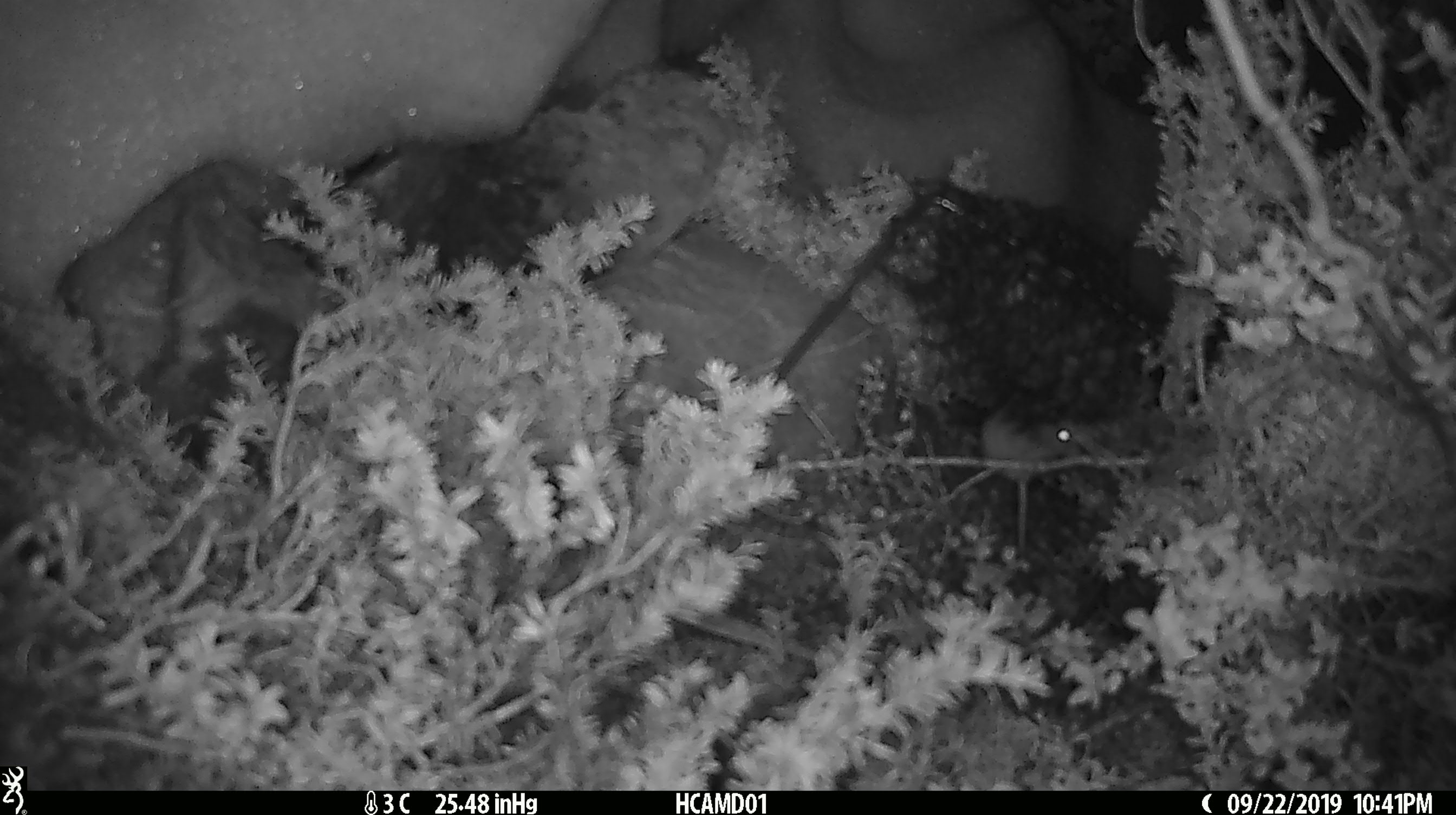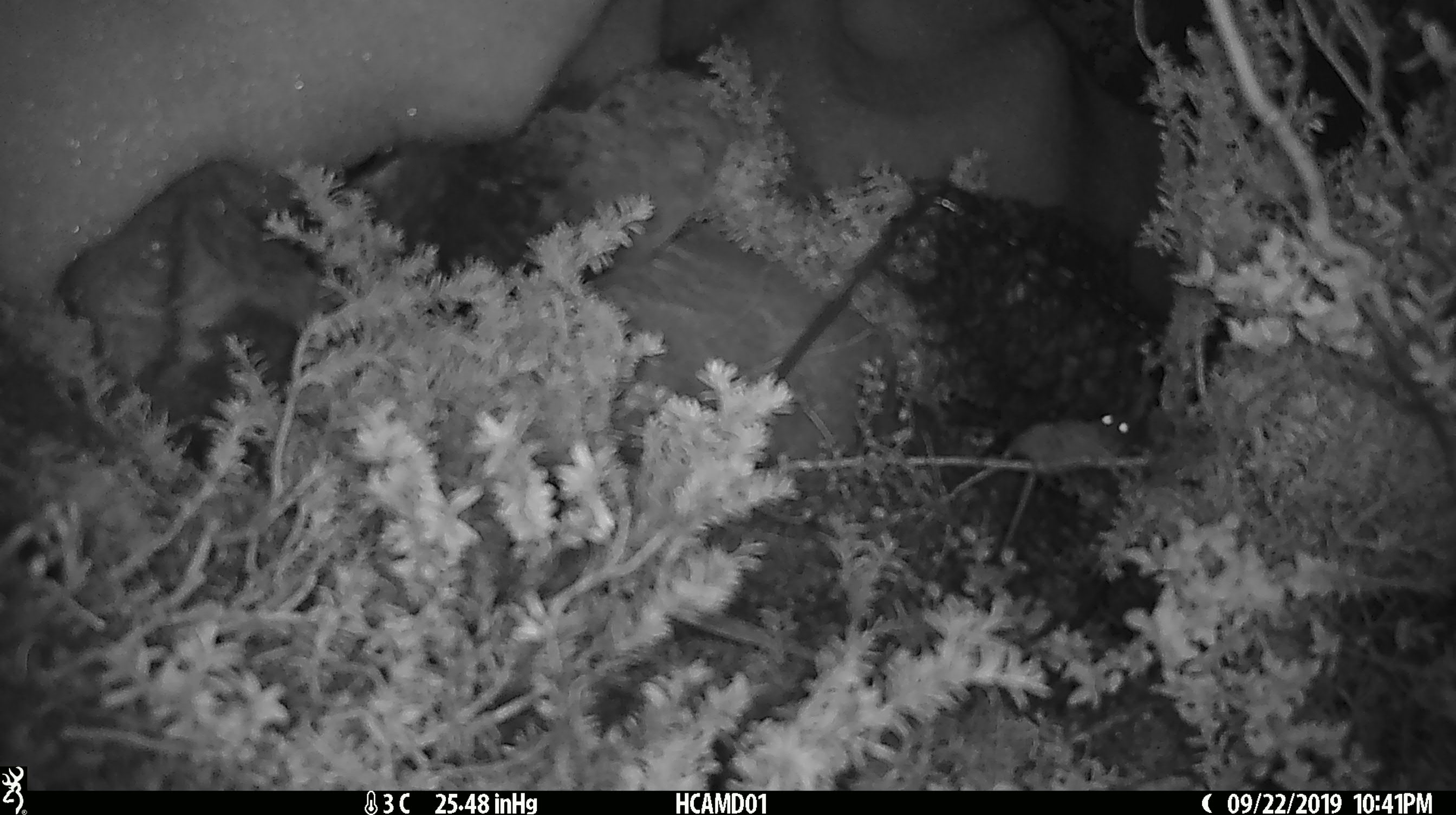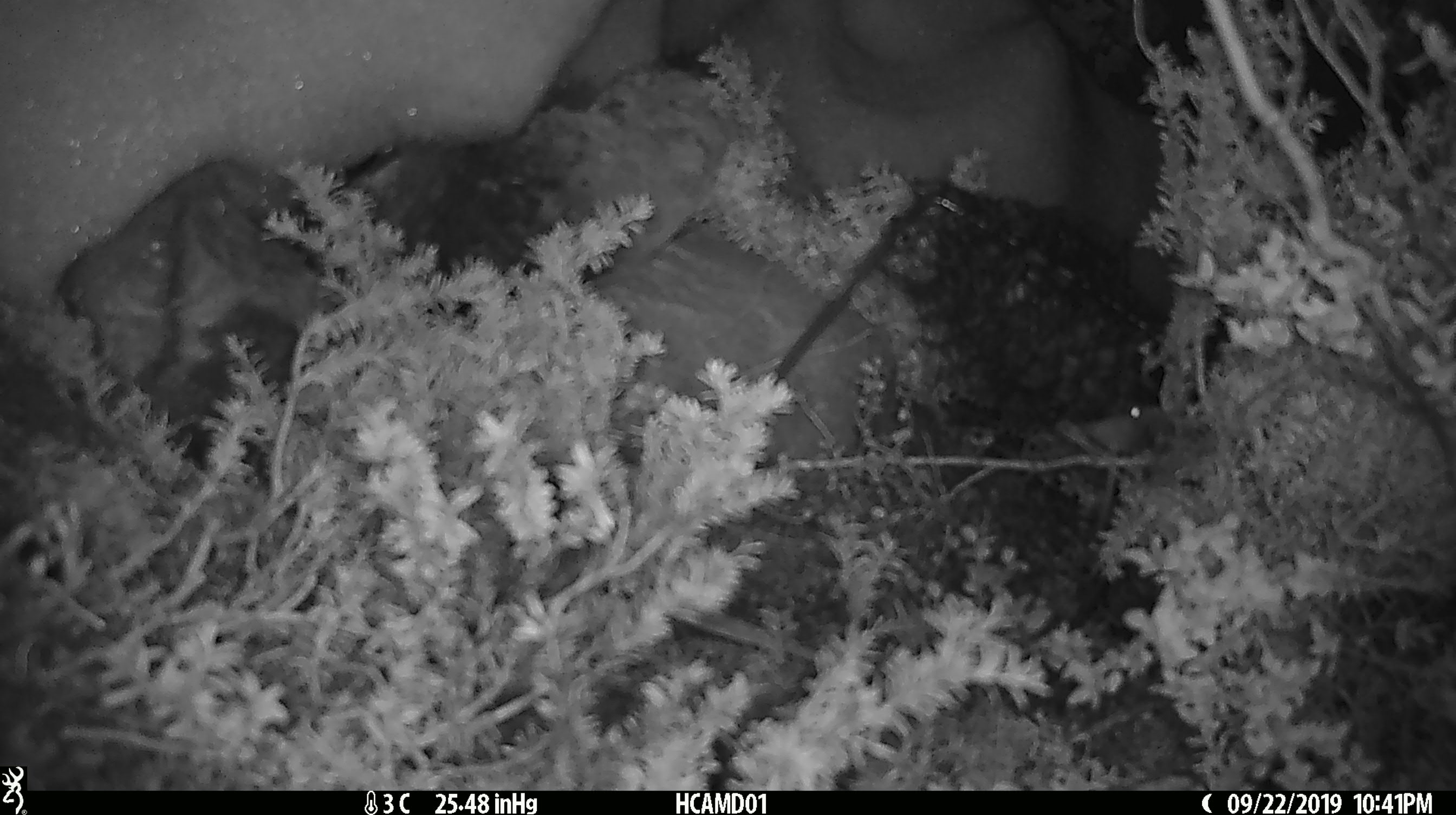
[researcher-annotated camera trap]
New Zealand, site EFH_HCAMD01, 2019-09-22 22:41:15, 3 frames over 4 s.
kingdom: Animalia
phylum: Chordata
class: Mammalia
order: Rodentia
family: Muridae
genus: Mus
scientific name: Mus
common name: mouse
Mouse (Mus).